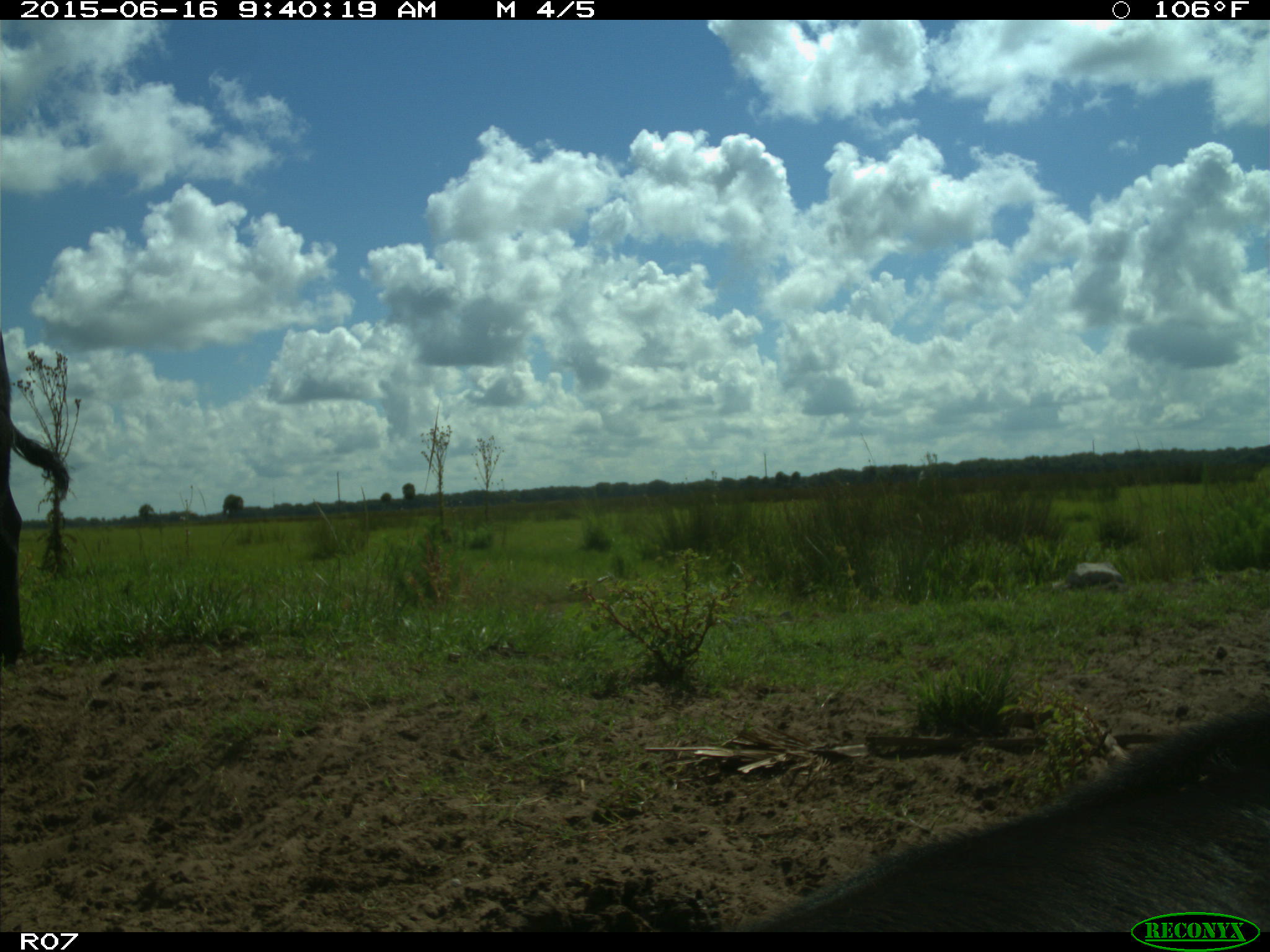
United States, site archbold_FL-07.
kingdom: Animalia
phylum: Chordata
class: Mammalia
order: Artiodactyla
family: Bovidae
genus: Bos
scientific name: Bos taurus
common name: domestic cow